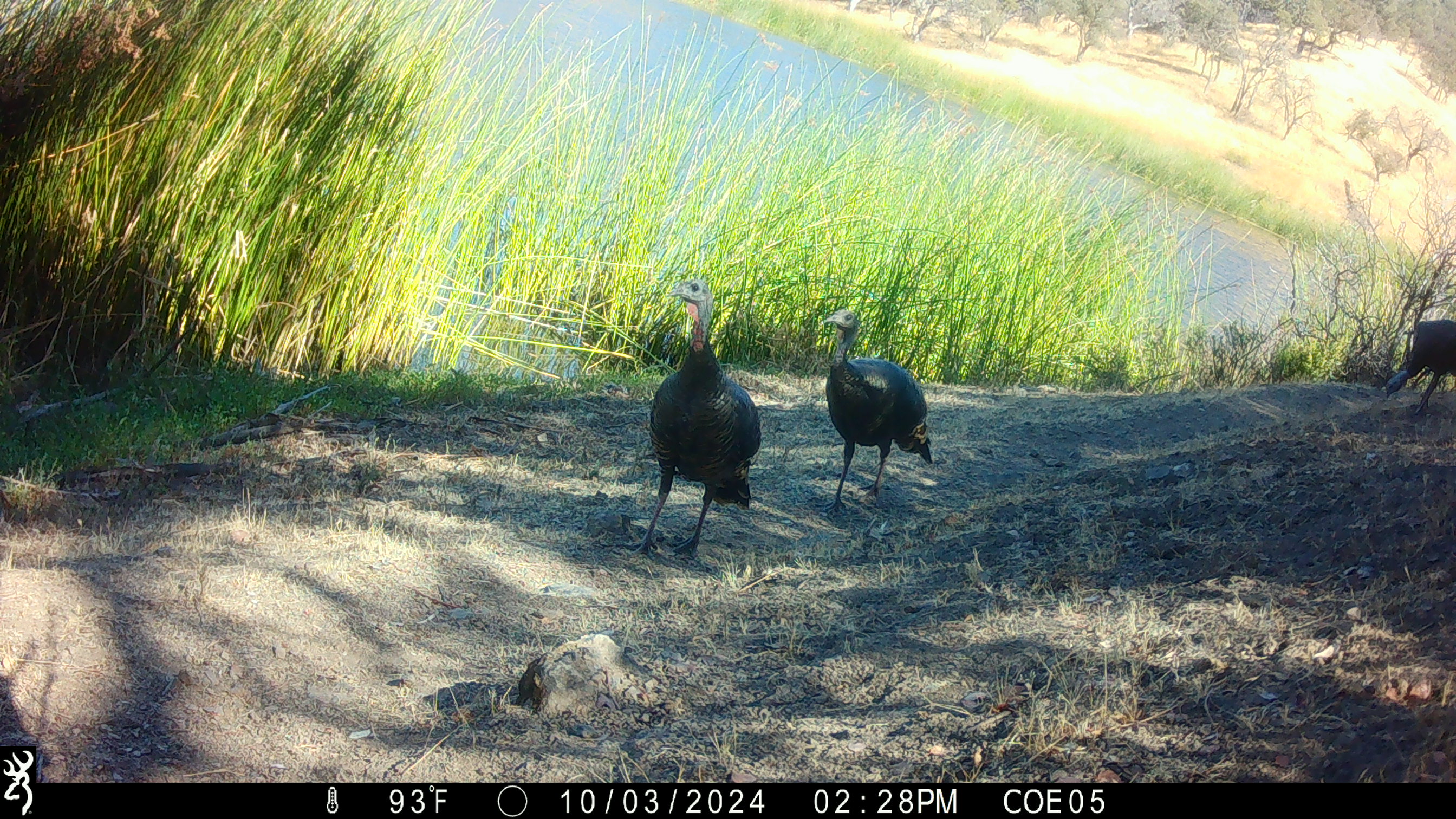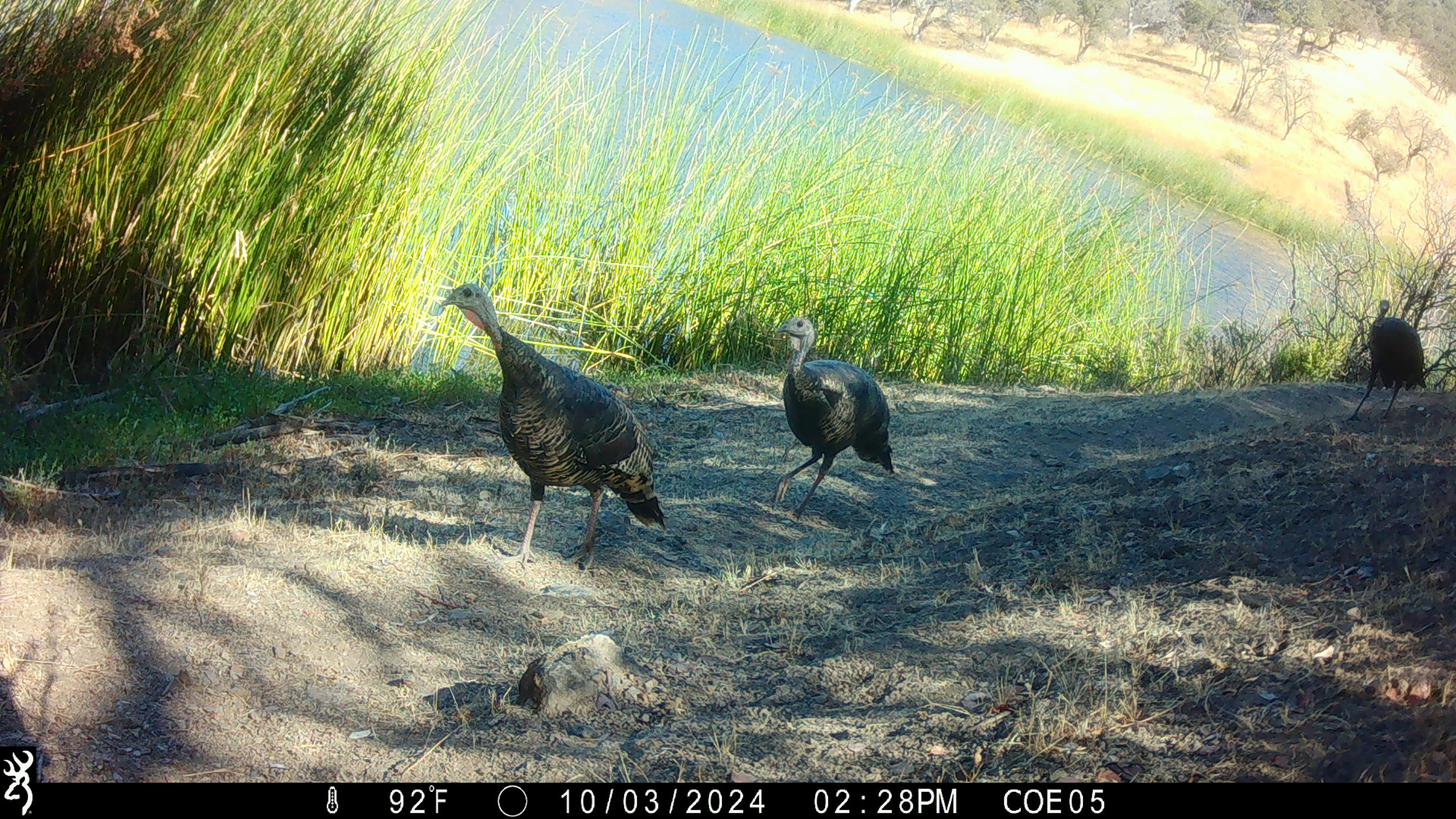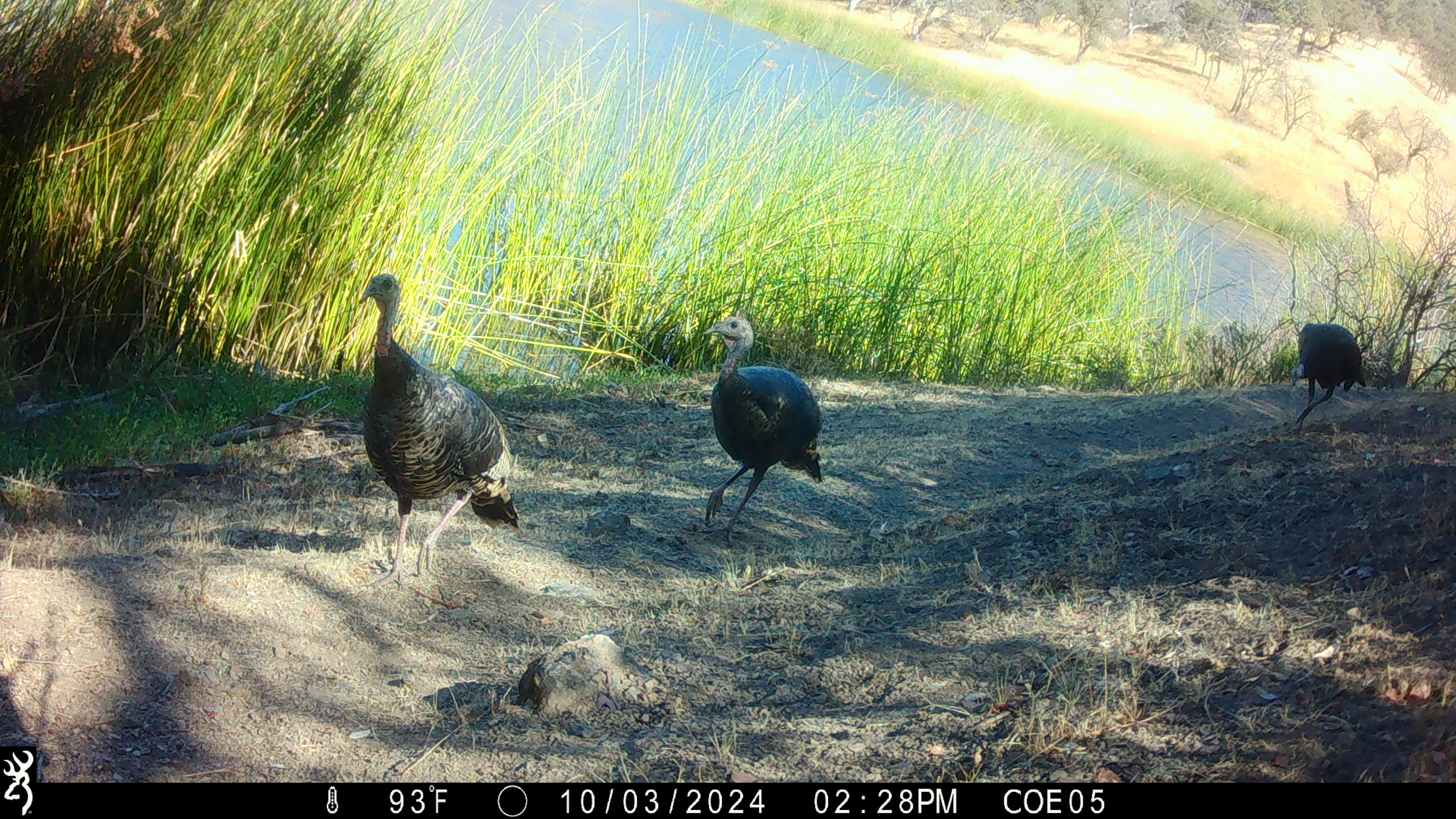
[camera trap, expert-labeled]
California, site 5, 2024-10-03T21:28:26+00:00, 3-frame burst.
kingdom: Animalia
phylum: Chordata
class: Aves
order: Galliformes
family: Phasianidae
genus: Meleagris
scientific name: Meleagris gallopavo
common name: turkey